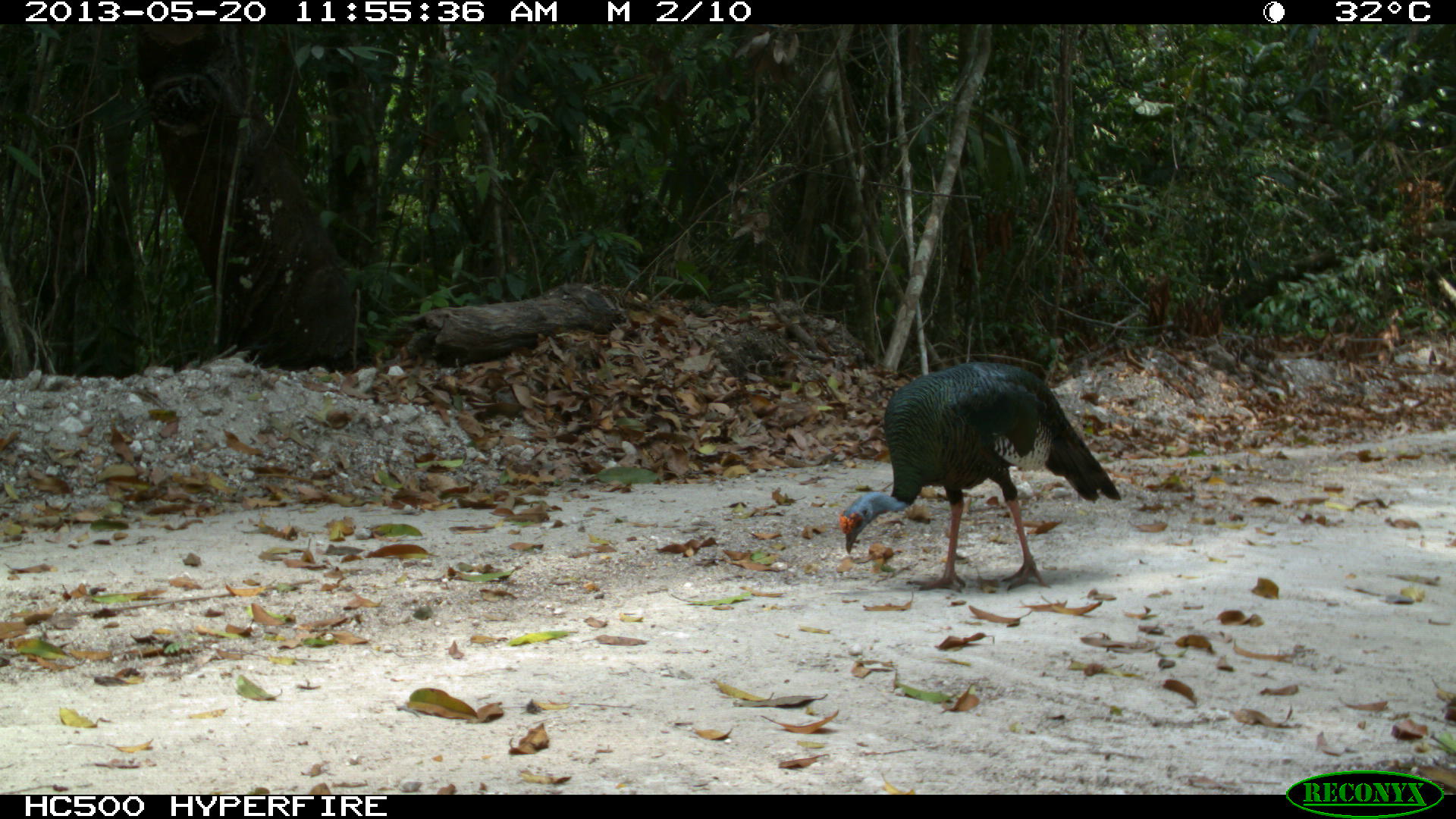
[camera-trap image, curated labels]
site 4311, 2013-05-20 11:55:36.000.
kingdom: Animalia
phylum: Chordata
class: Aves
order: Galliformes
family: Phasianidae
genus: Meleagris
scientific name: Meleagris ocellata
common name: ocellated turkey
Meleagris ocellata (ocellated turkey), count 1, sex male.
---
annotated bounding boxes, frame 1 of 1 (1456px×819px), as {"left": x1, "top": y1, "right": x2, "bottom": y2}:
meleagris ocellata: {"left": 836, "top": 361, "right": 1122, "bottom": 595}